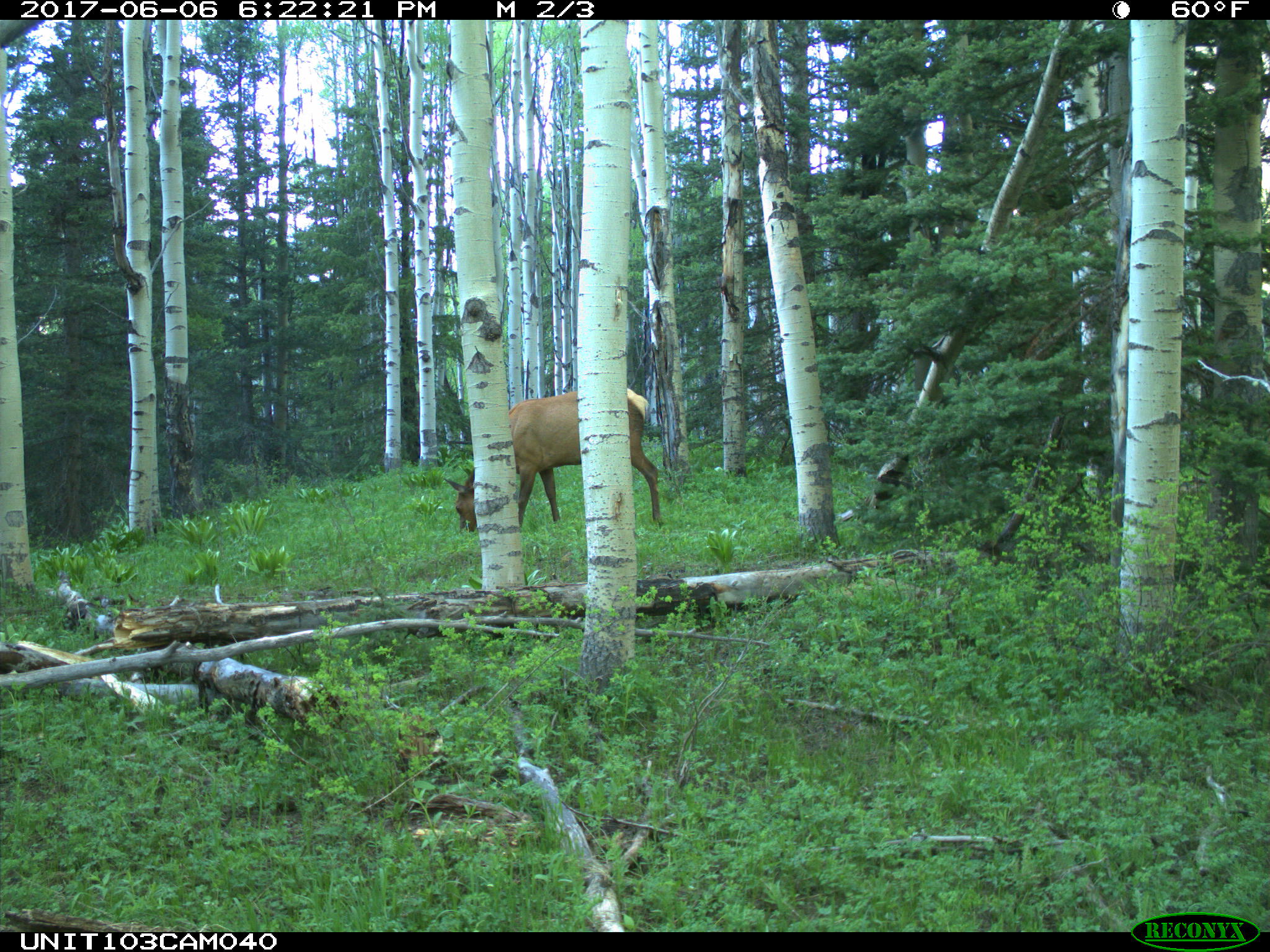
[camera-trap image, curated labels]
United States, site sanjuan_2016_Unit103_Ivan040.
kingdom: Animalia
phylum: Chordata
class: Mammalia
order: Artiodactyla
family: Cervidae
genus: Cervus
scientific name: Cervus elaphus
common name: red deer